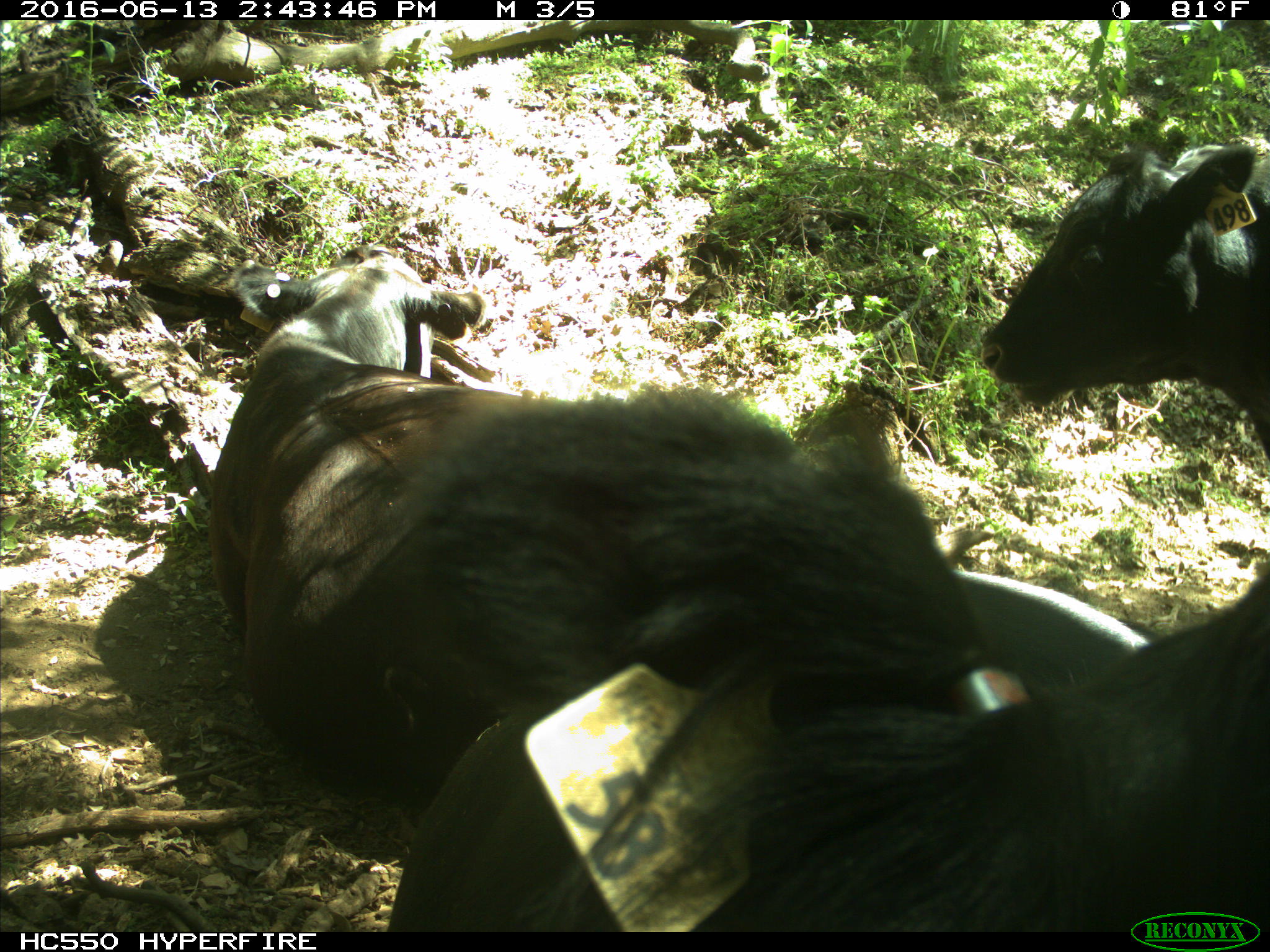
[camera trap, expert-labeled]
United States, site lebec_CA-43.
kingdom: Animalia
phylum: Chordata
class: Mammalia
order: Artiodactyla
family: Bovidae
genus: Bos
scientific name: Bos taurus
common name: domestic cow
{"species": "Bos taurus (domestic cow)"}